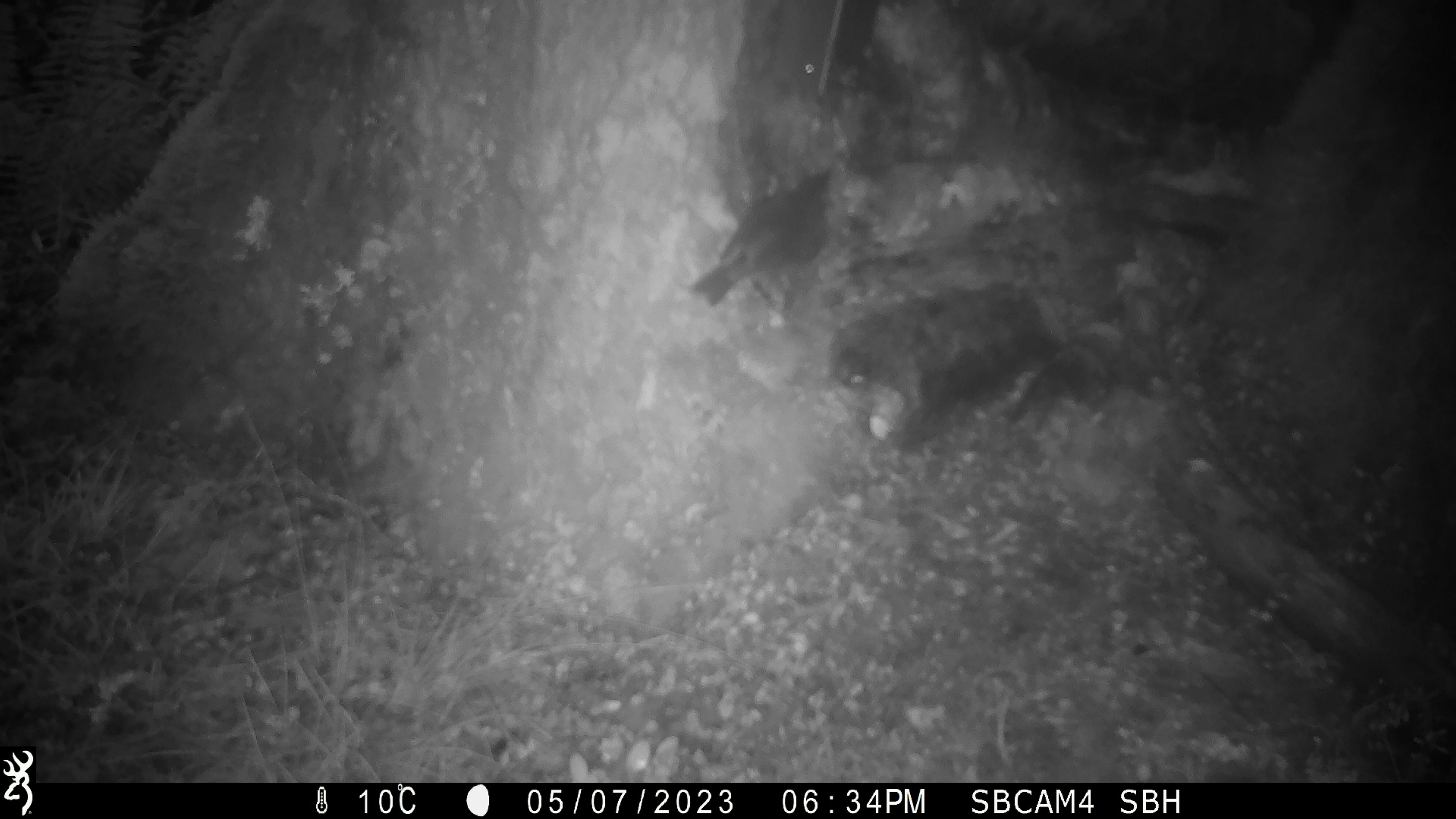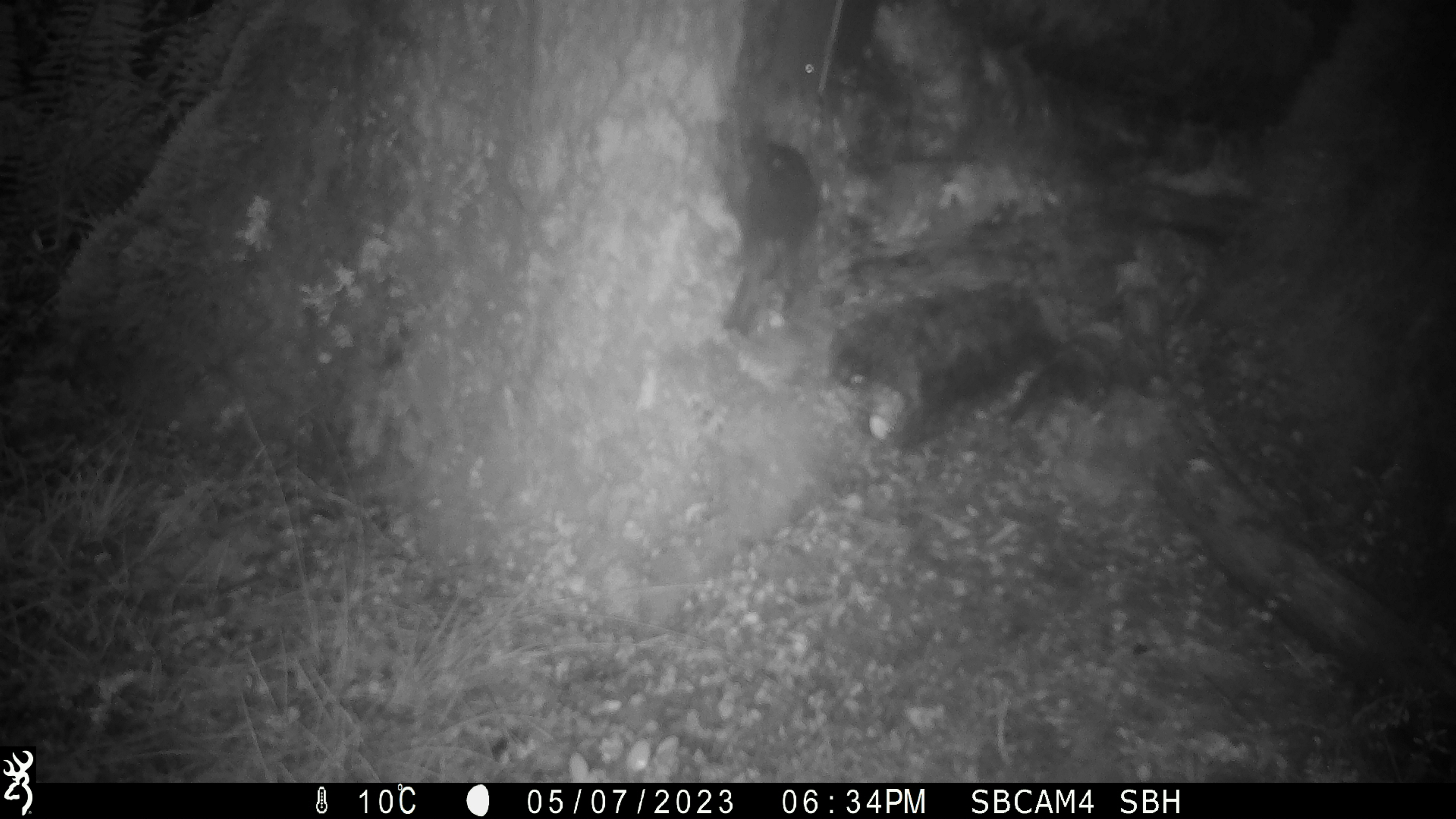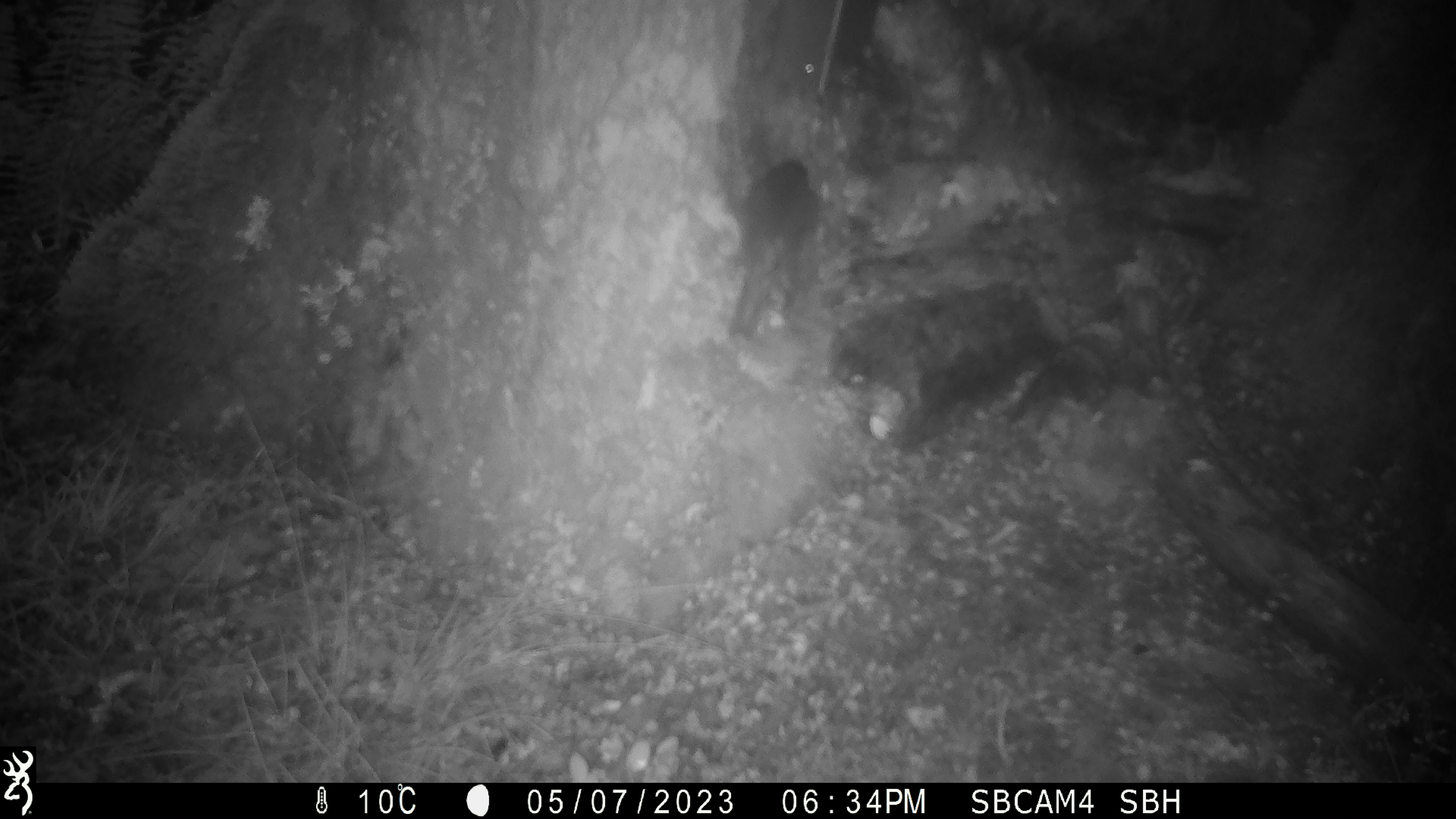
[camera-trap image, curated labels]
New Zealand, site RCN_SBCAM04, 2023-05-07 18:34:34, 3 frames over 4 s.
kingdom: Animalia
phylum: Chordata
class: Aves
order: Passeriformes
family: Petroicidae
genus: Petroica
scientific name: Petroica australis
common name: new zealand robin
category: robin